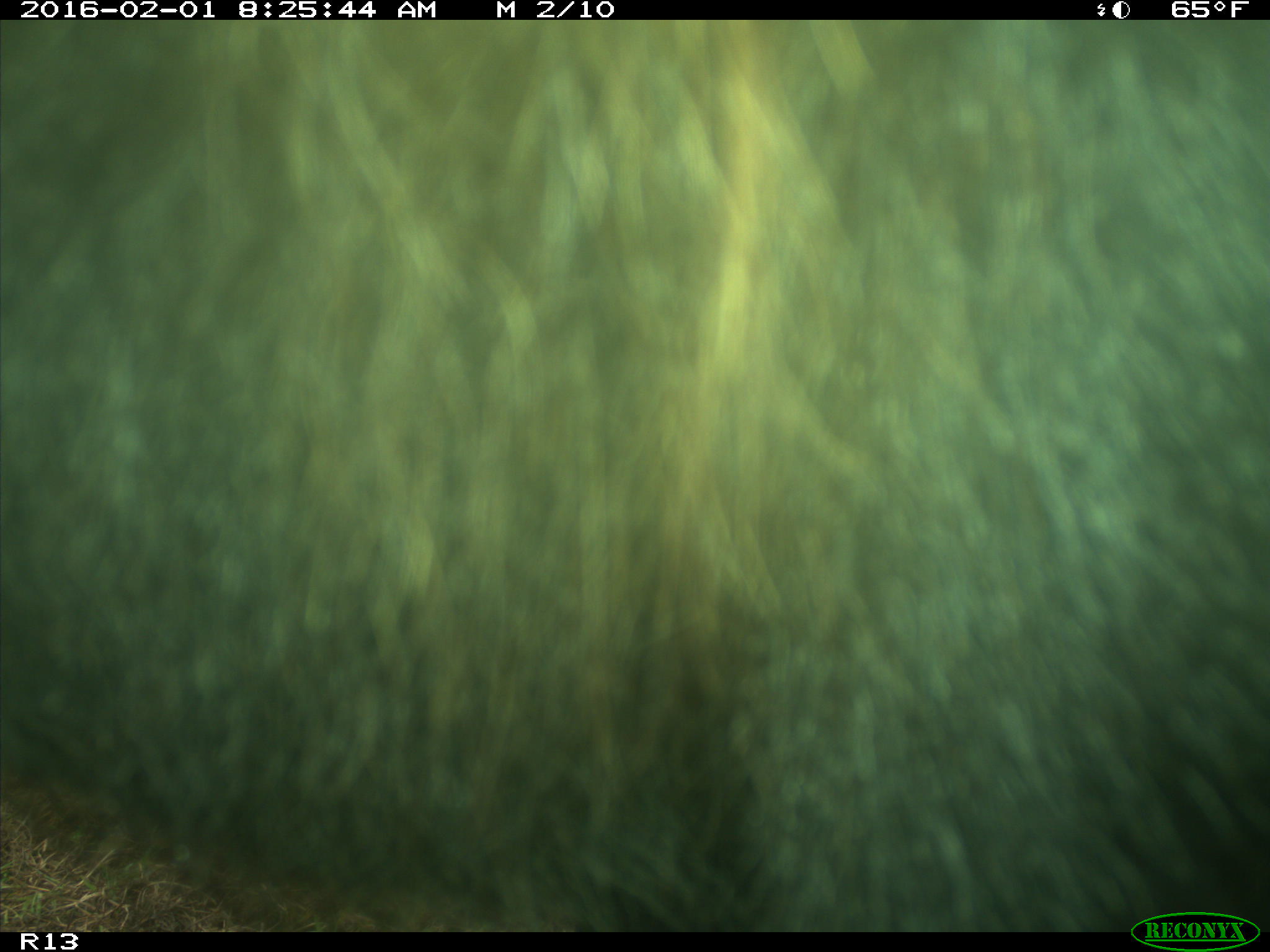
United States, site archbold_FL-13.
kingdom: Animalia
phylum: Chordata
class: Mammalia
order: Artiodactyla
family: Bovidae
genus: Bos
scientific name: Bos taurus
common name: domestic cow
Bos taurus (domestic cow).